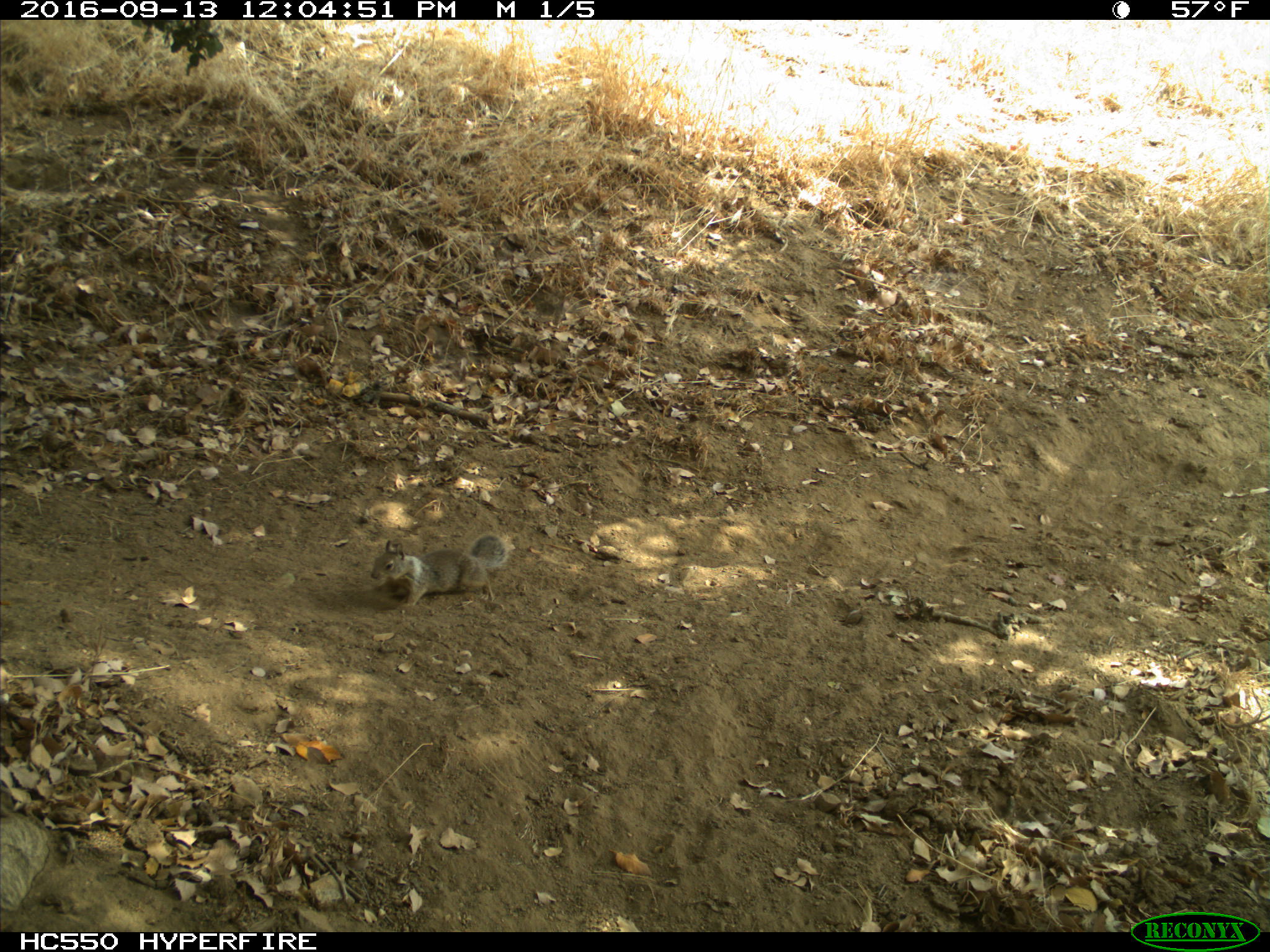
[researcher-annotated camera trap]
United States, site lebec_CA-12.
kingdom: Animalia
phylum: Chordata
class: Mammalia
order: Rodentia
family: Sciuridae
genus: Otospermophilus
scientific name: Otospermophilus beecheyi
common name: california ground squirrel